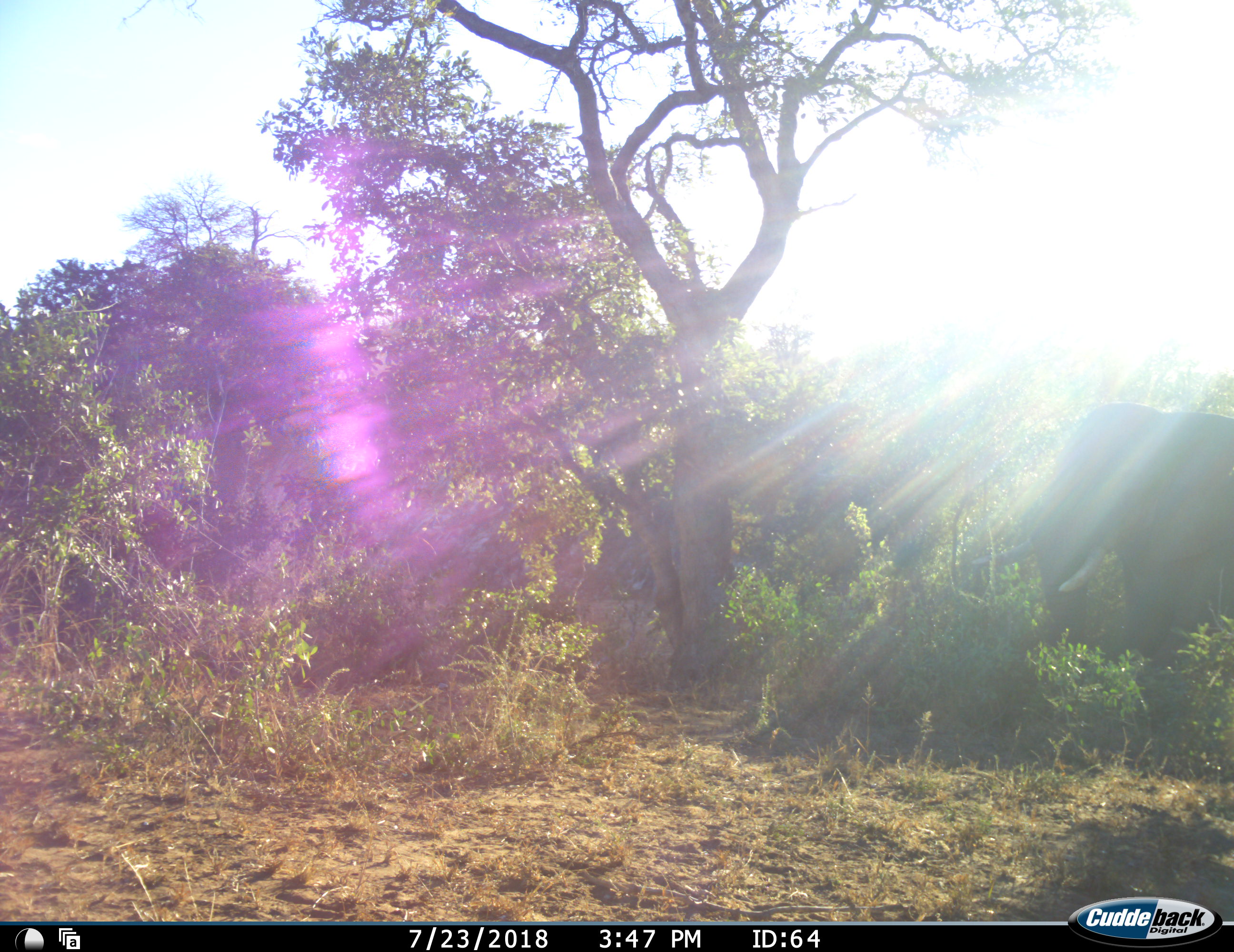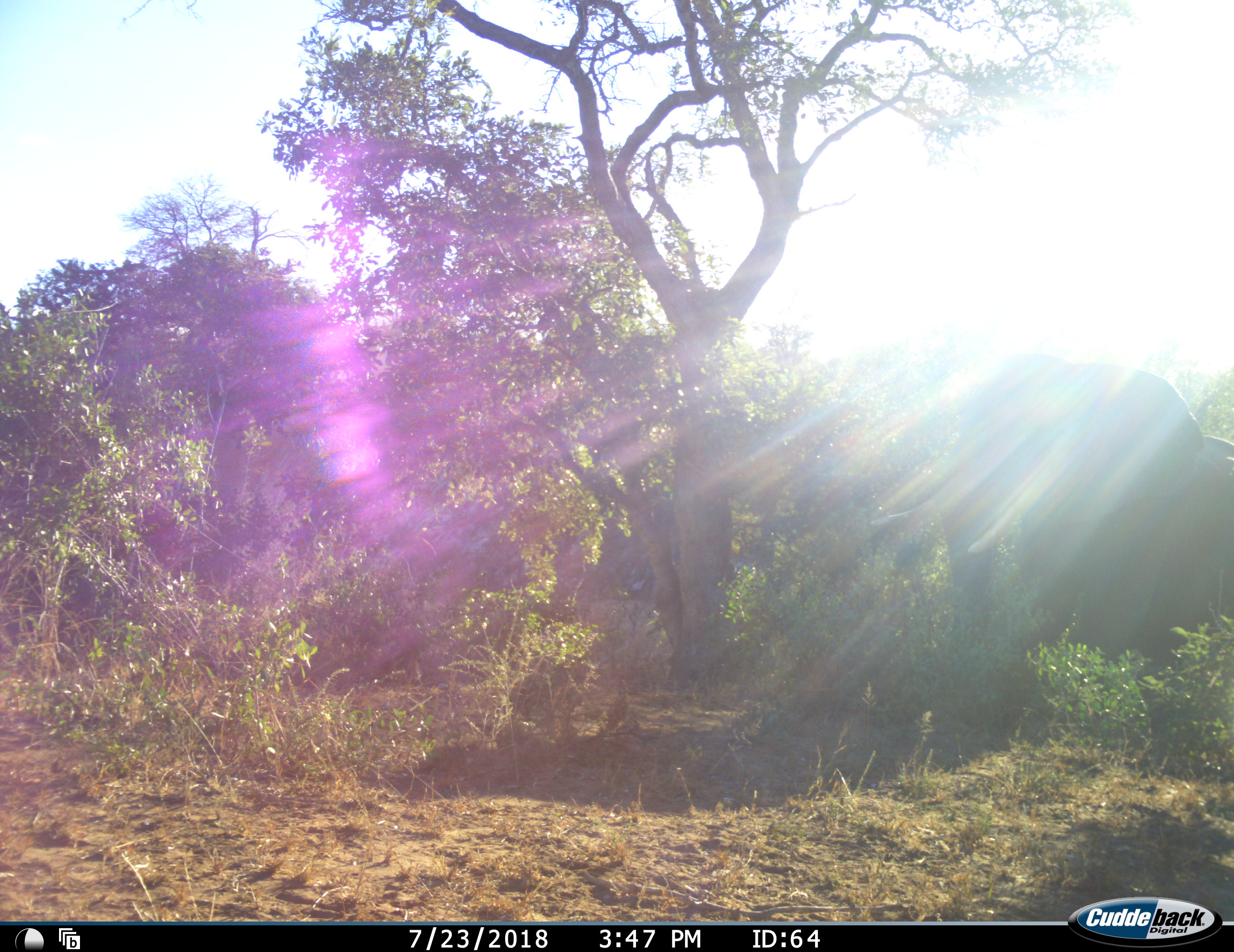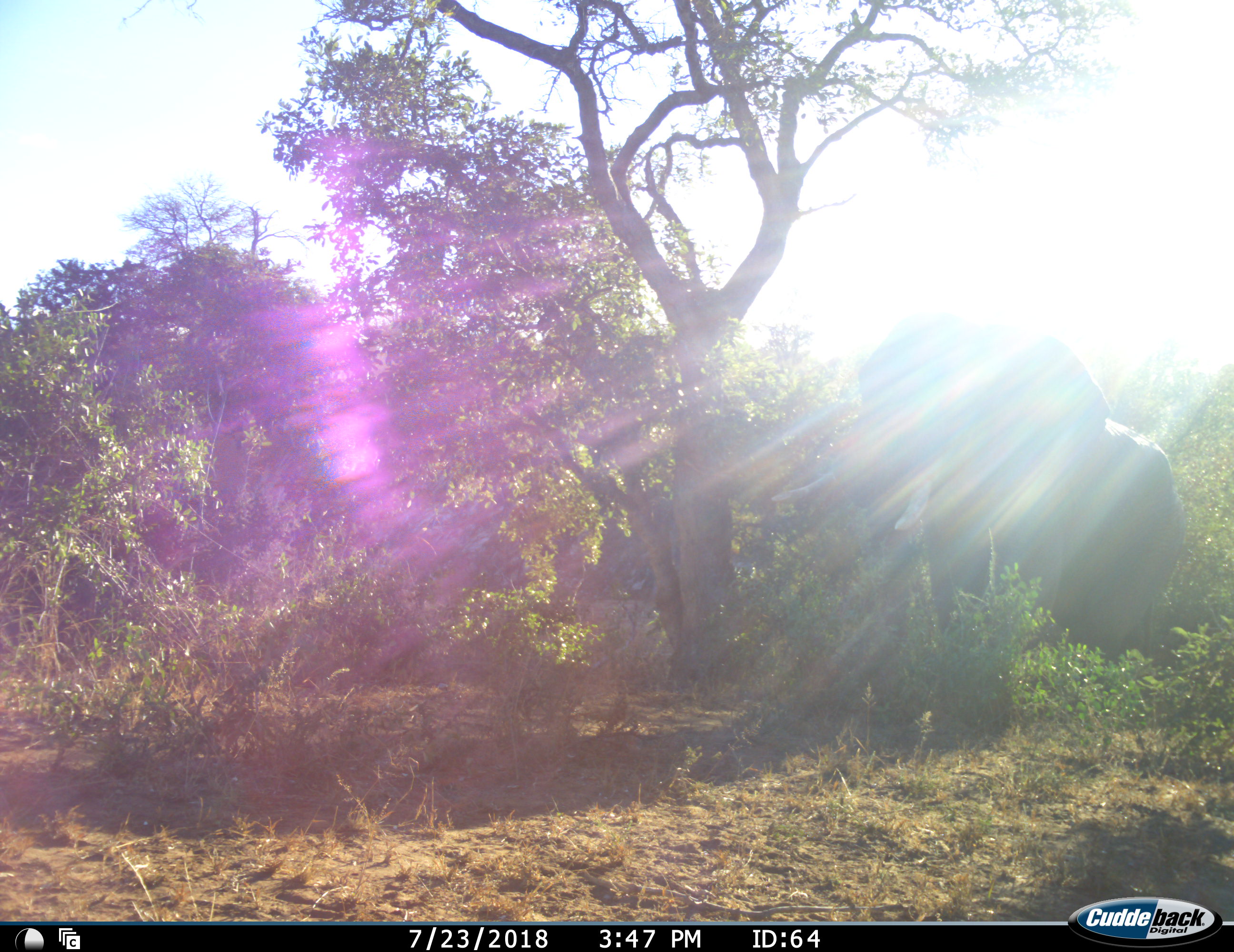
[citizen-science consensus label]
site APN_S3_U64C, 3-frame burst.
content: unidentified animal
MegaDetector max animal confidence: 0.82